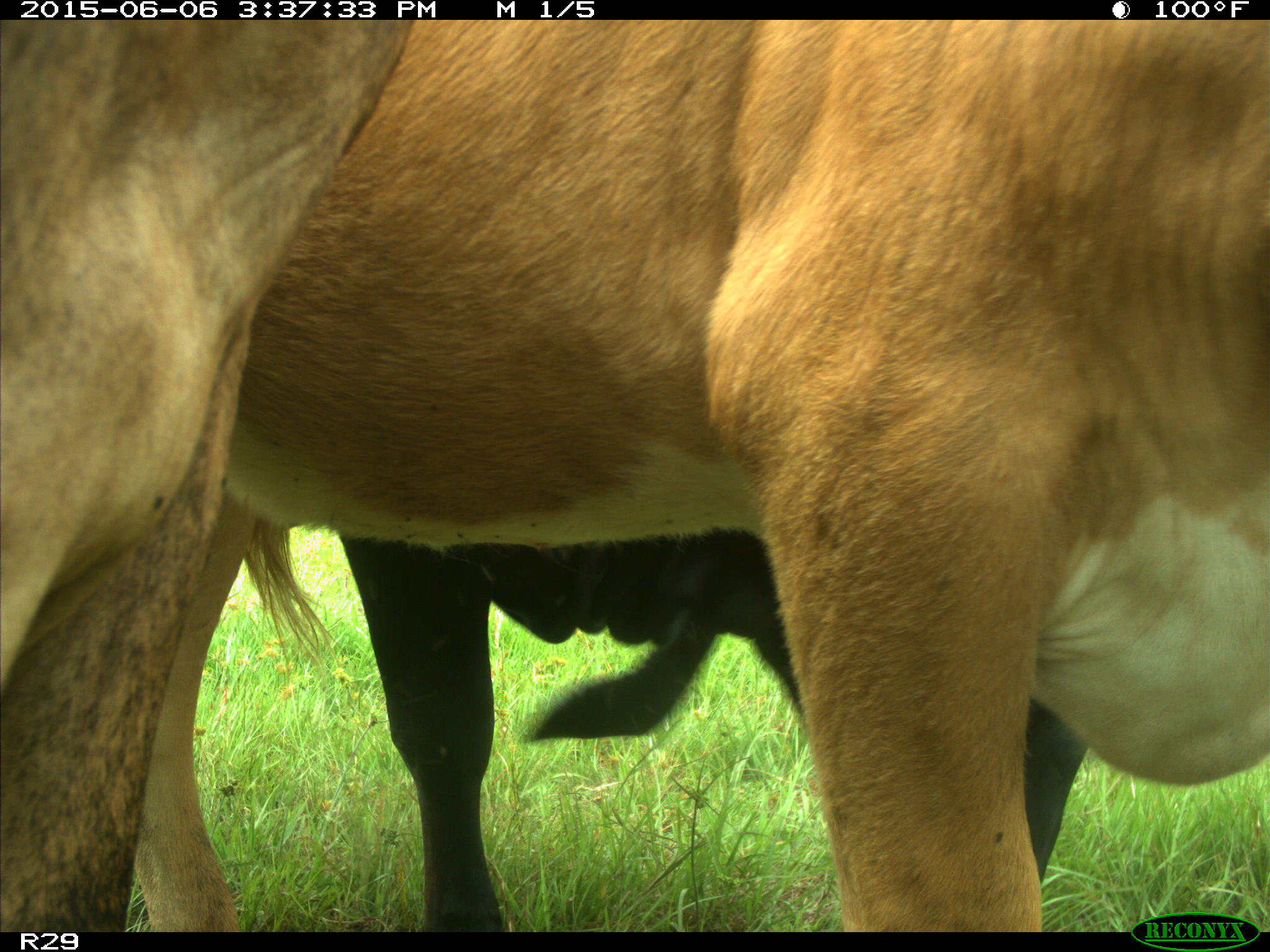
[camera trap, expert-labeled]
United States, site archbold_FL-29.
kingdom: Animalia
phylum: Chordata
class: Mammalia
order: Artiodactyla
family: Bovidae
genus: Bos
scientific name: Bos taurus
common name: domestic cow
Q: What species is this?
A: Bos taurus (domestic cow).